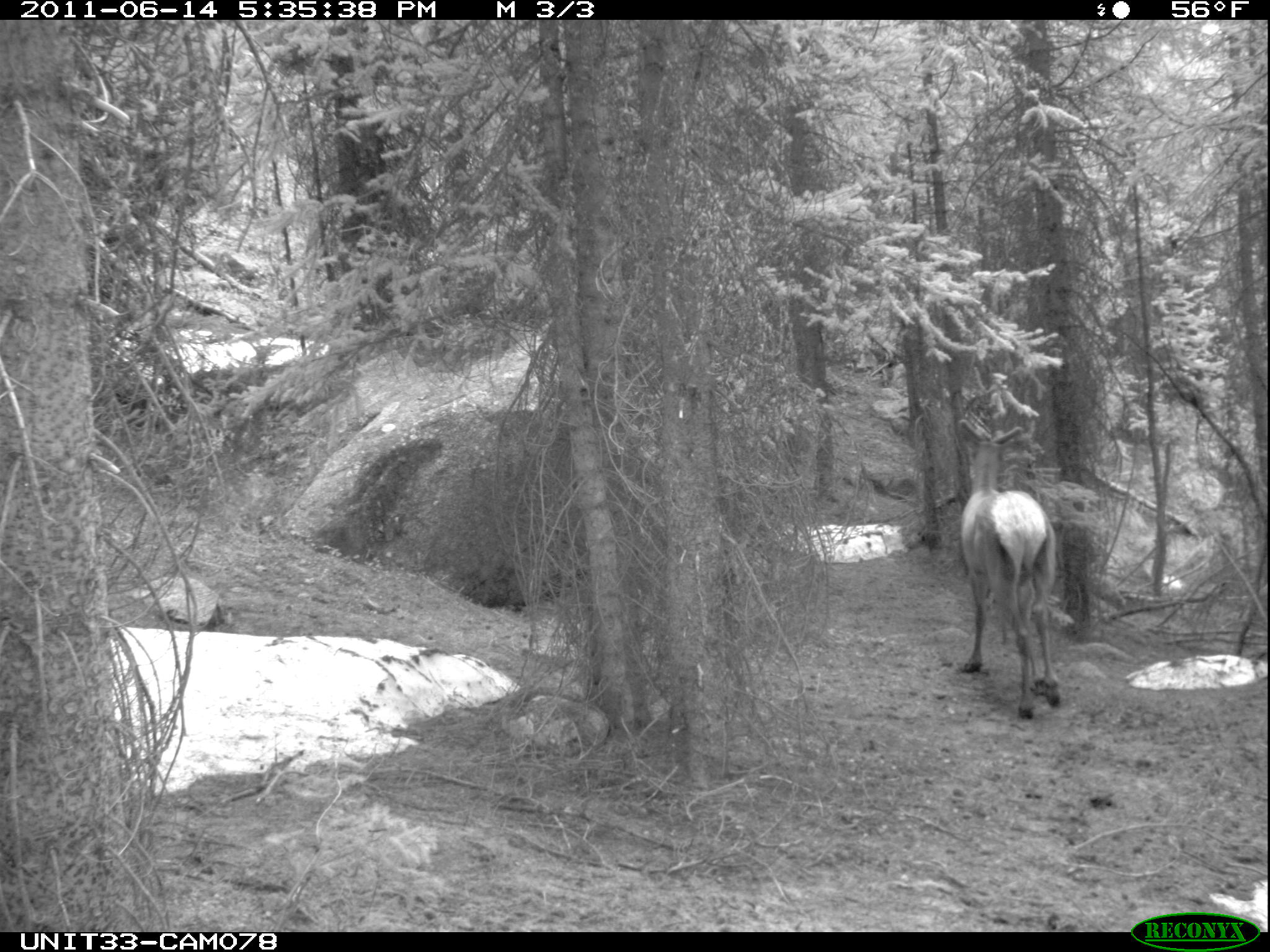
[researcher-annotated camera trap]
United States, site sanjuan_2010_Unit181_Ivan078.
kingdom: Animalia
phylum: Chordata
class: Mammalia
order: Artiodactyla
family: Cervidae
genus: Cervus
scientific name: Cervus elaphus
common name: red deer